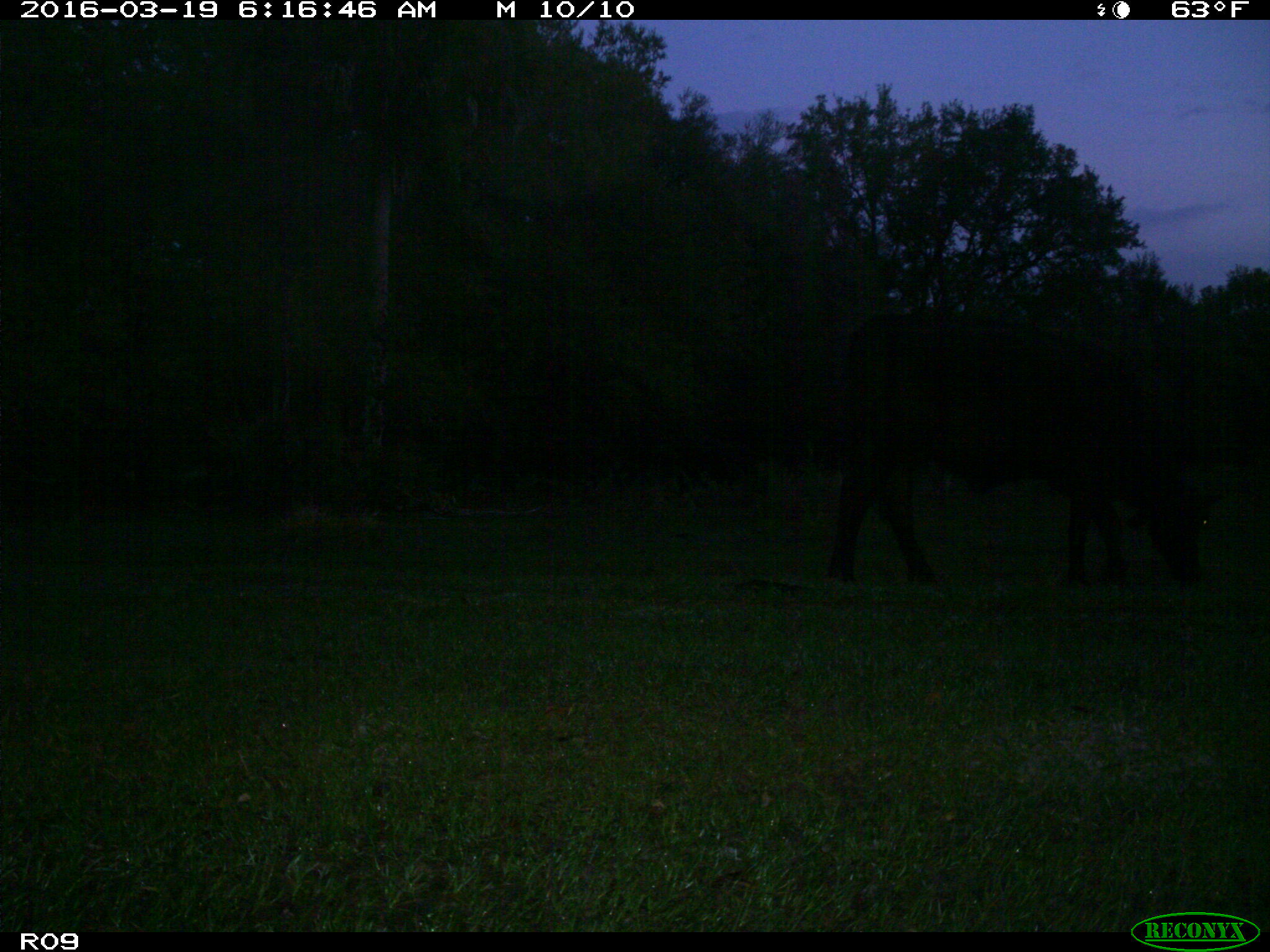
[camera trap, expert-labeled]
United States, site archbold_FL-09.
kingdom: Animalia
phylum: Chordata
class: Mammalia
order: Artiodactyla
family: Bovidae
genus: Bos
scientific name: Bos taurus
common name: domestic cow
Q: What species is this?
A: Bos taurus (domestic cow).